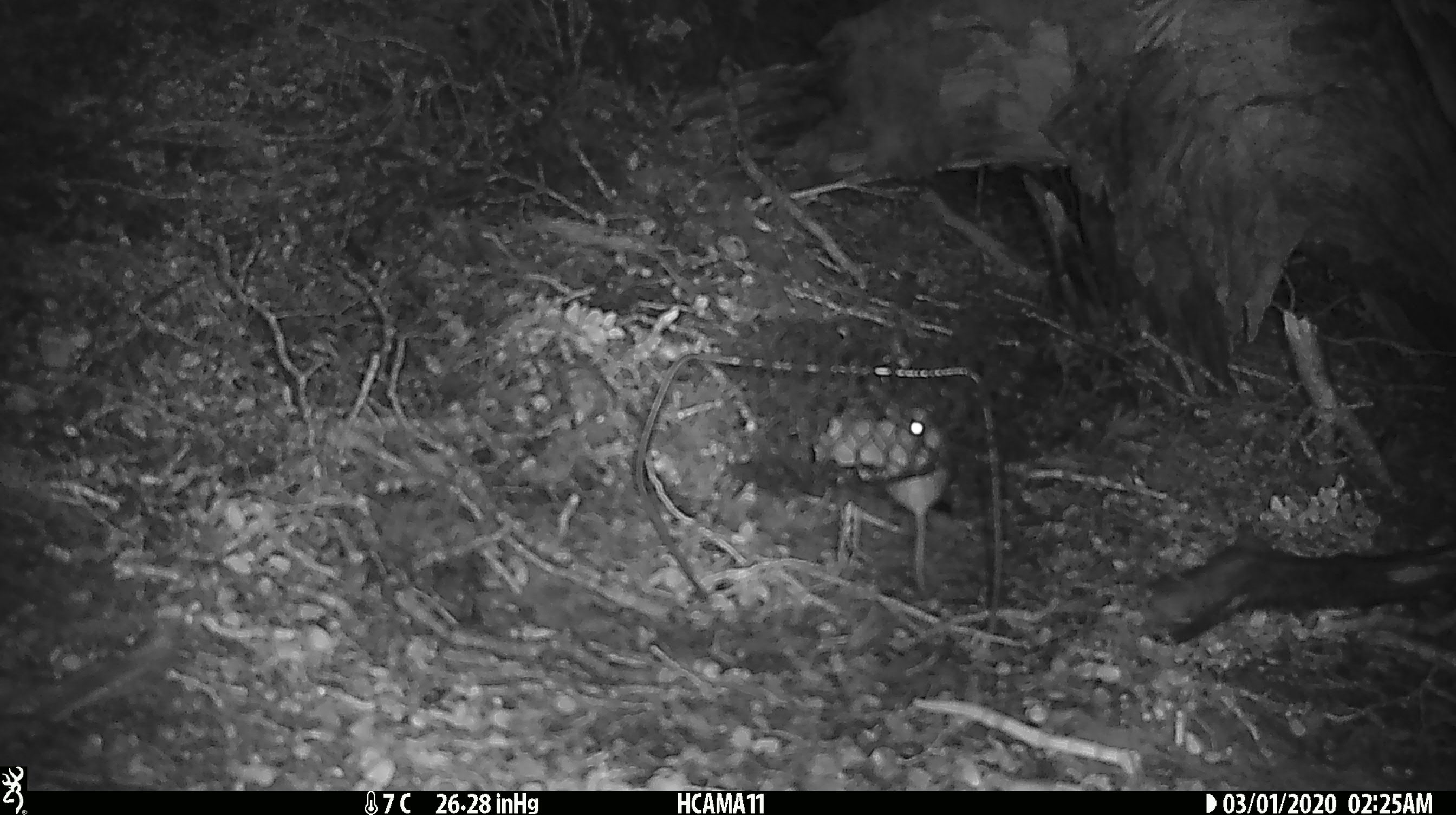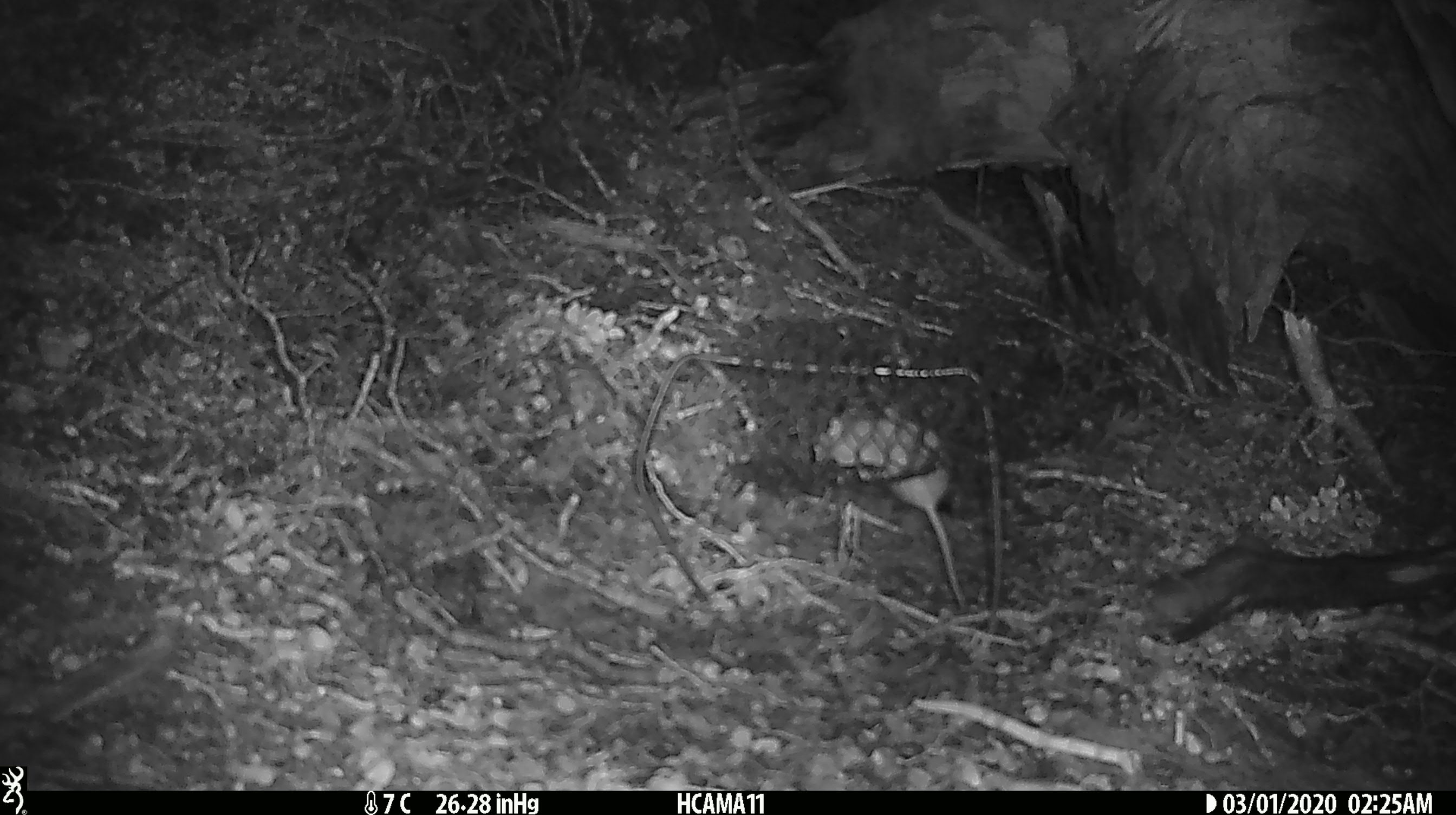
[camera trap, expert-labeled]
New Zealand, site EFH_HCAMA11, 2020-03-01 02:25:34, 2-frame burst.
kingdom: Animalia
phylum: Chordata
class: Mammalia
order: Rodentia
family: Muridae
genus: Mus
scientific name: Mus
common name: mouse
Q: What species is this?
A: Mouse (Mus).